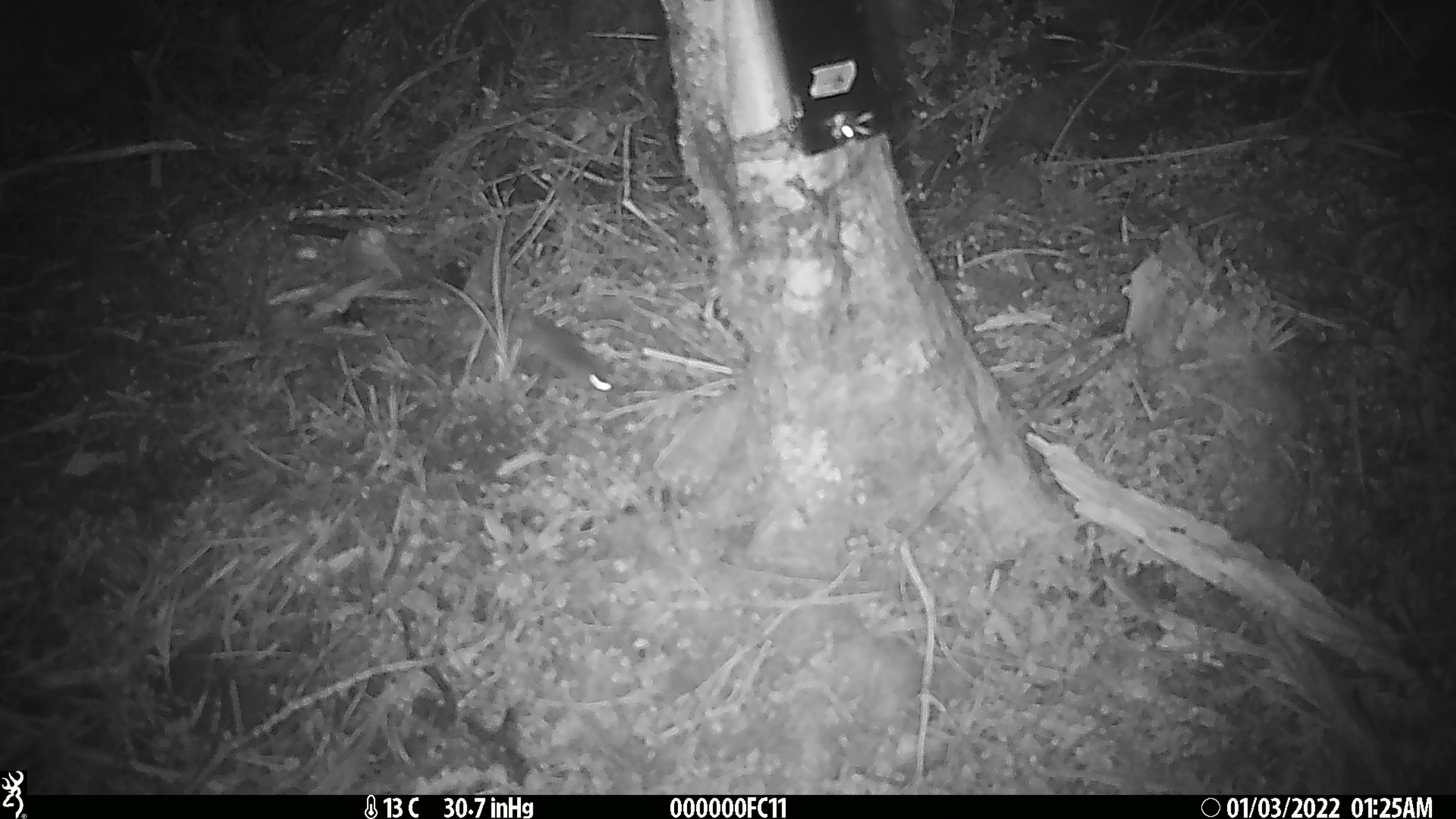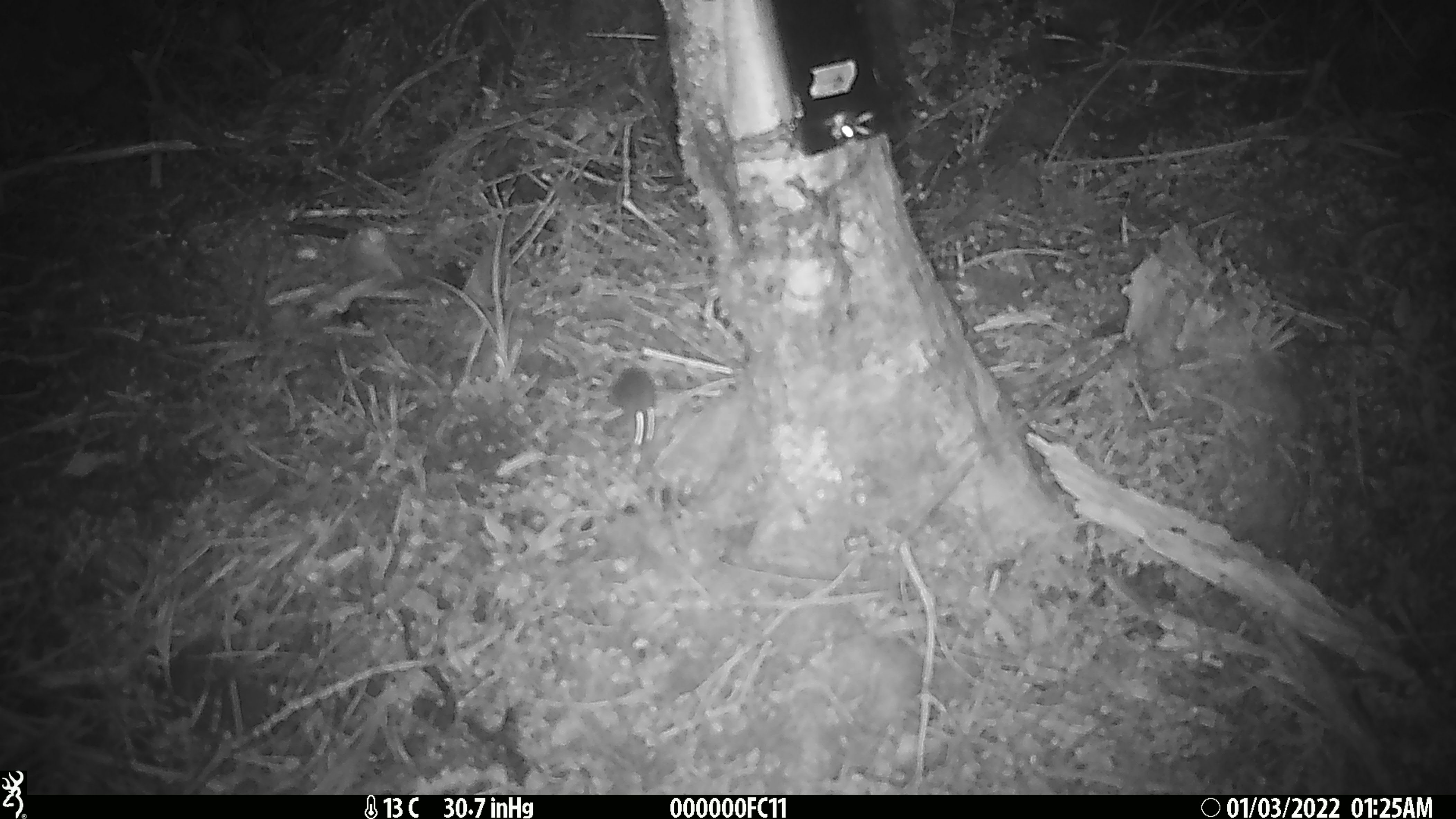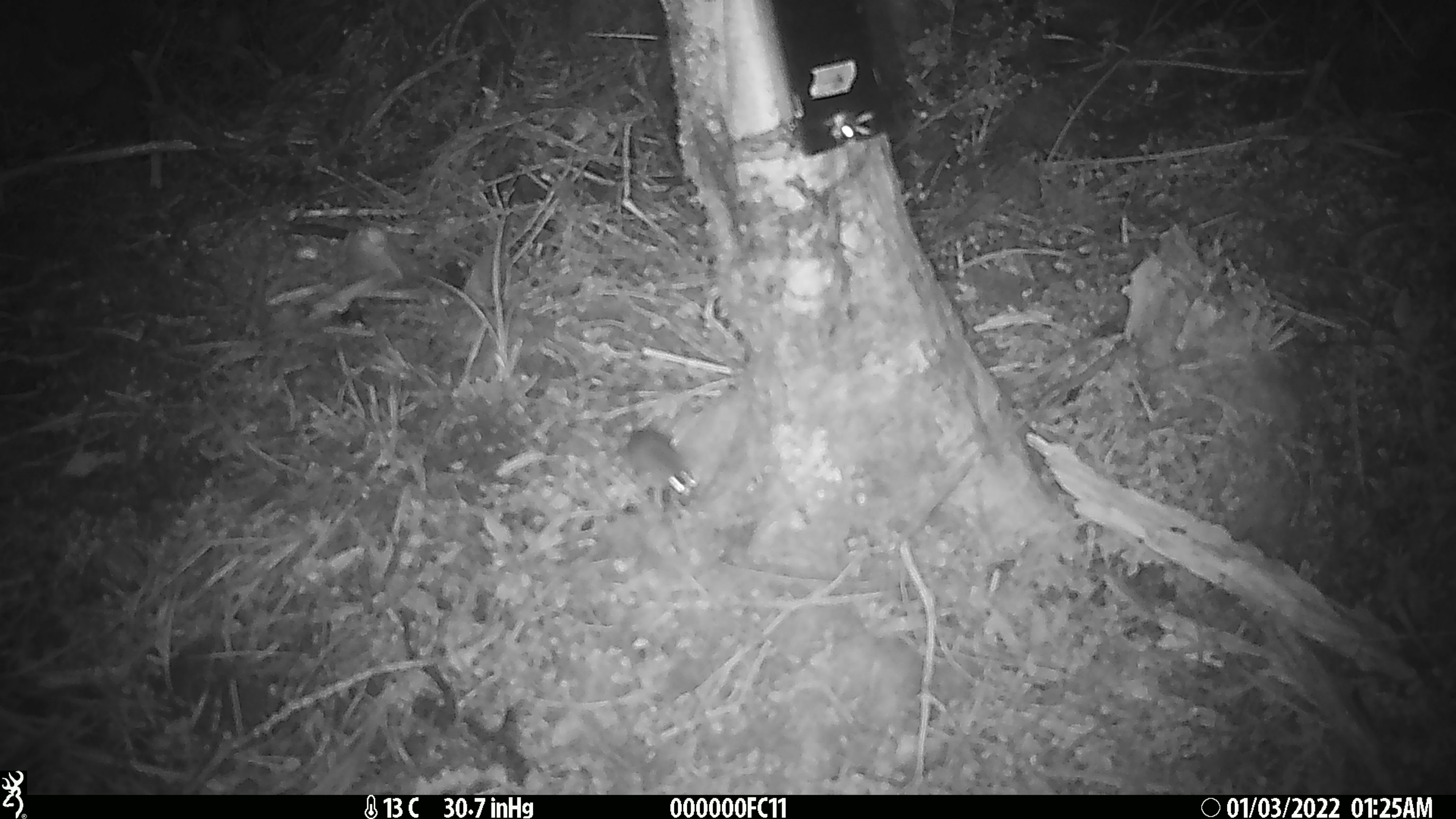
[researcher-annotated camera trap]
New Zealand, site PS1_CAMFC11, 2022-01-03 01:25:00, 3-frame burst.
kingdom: Animalia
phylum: Chordata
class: Mammalia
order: Rodentia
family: Muridae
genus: Mus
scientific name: Mus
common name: mouse